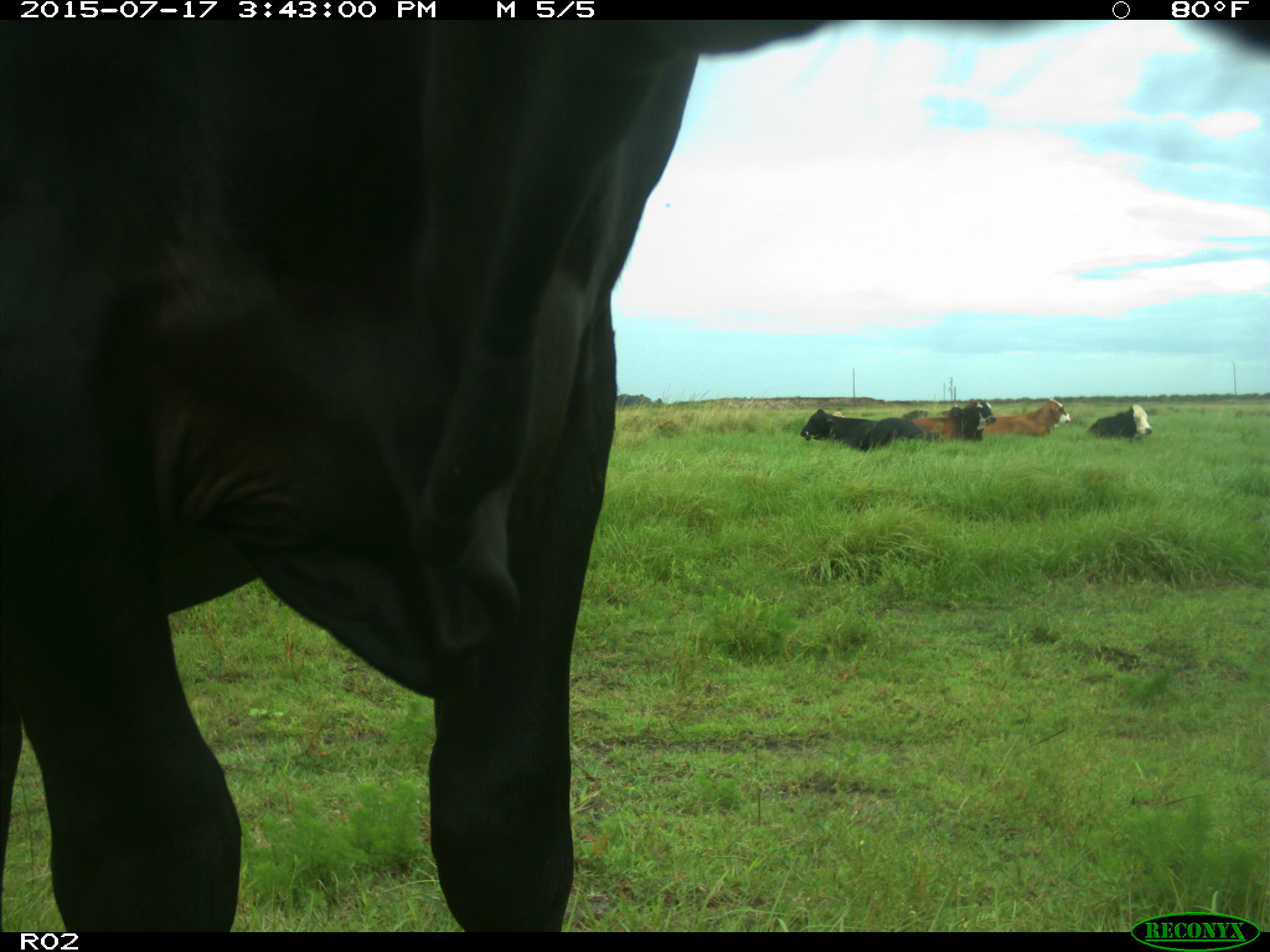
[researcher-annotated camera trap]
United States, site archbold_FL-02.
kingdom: Animalia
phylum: Chordata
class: Mammalia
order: Artiodactyla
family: Bovidae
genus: Bos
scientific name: Bos taurus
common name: domestic cow